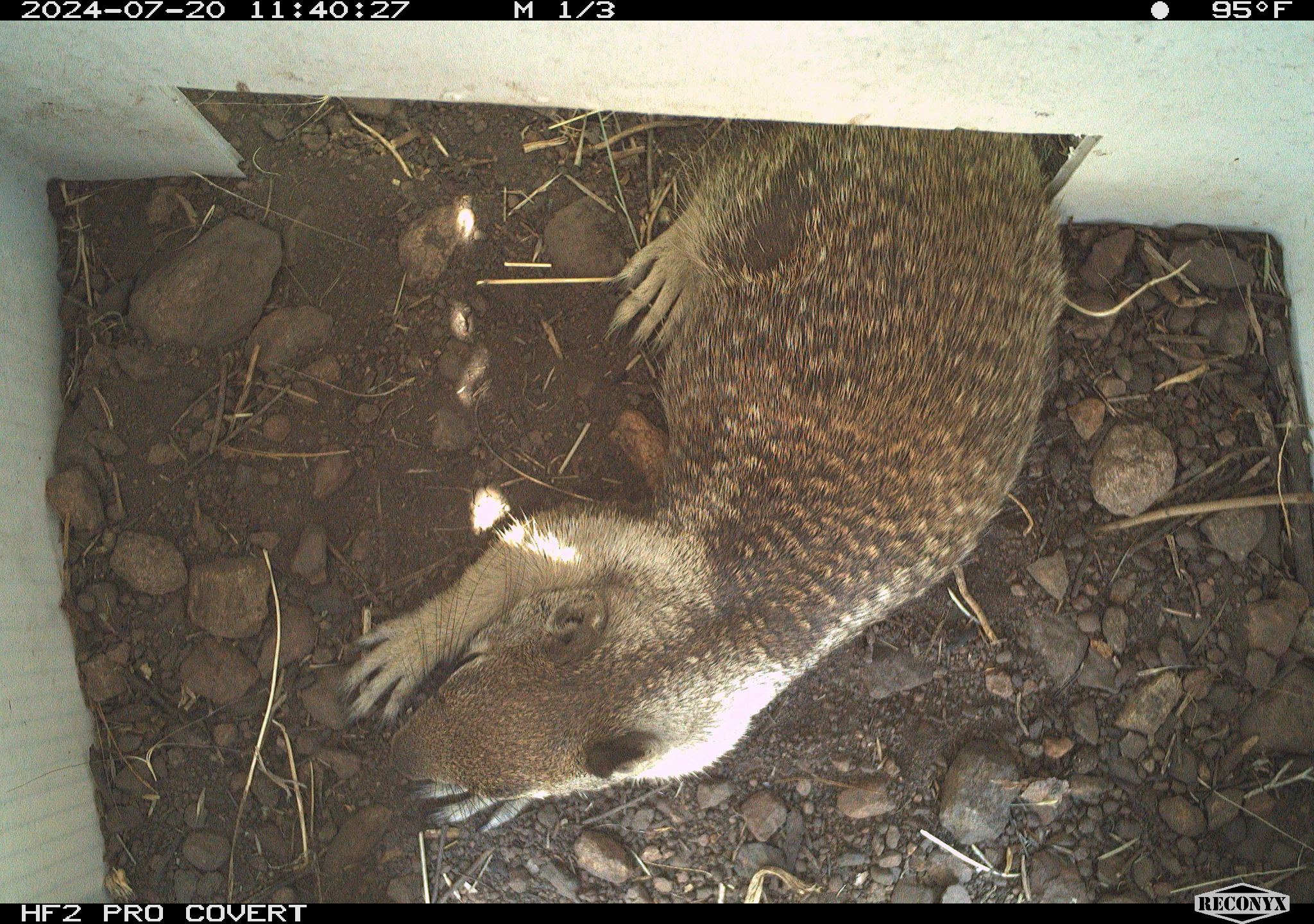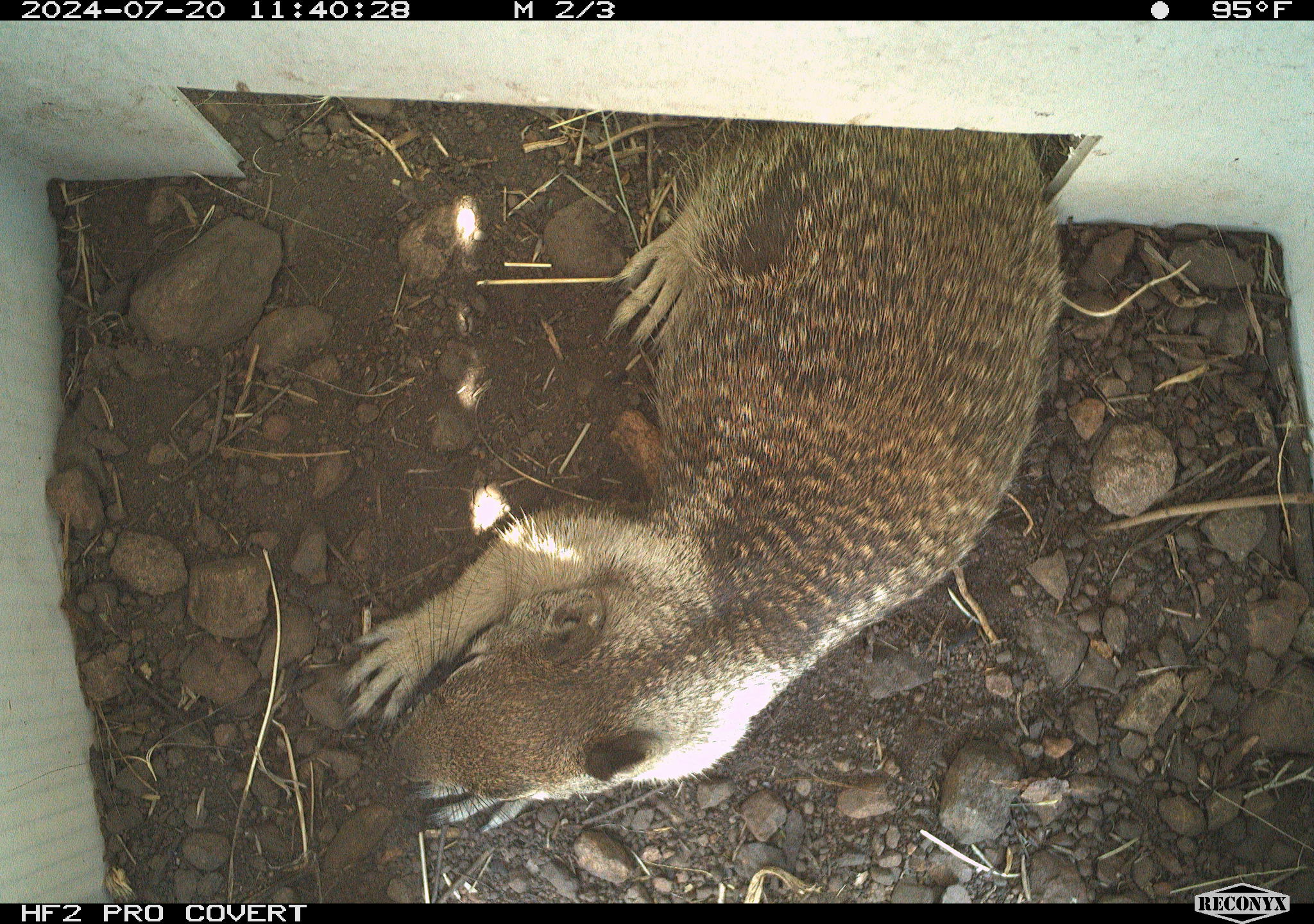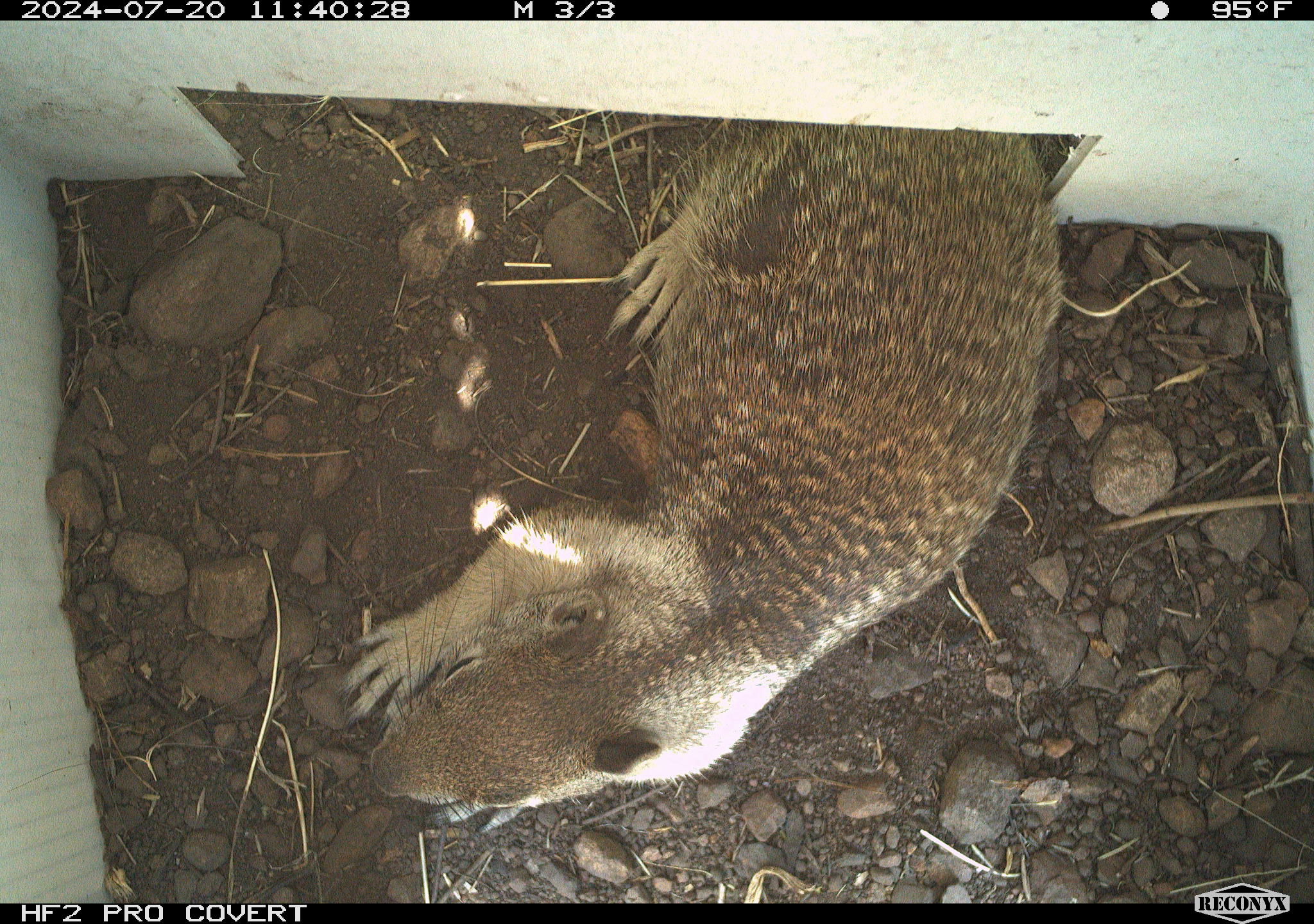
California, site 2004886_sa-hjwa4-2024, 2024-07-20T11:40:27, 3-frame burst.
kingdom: Animalia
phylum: Chordata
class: Mammalia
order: Rodentia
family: Sciuridae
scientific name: Sciuridae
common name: squirrels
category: sciuridae family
Sciuridae family (squirrels) (Sciuridae).